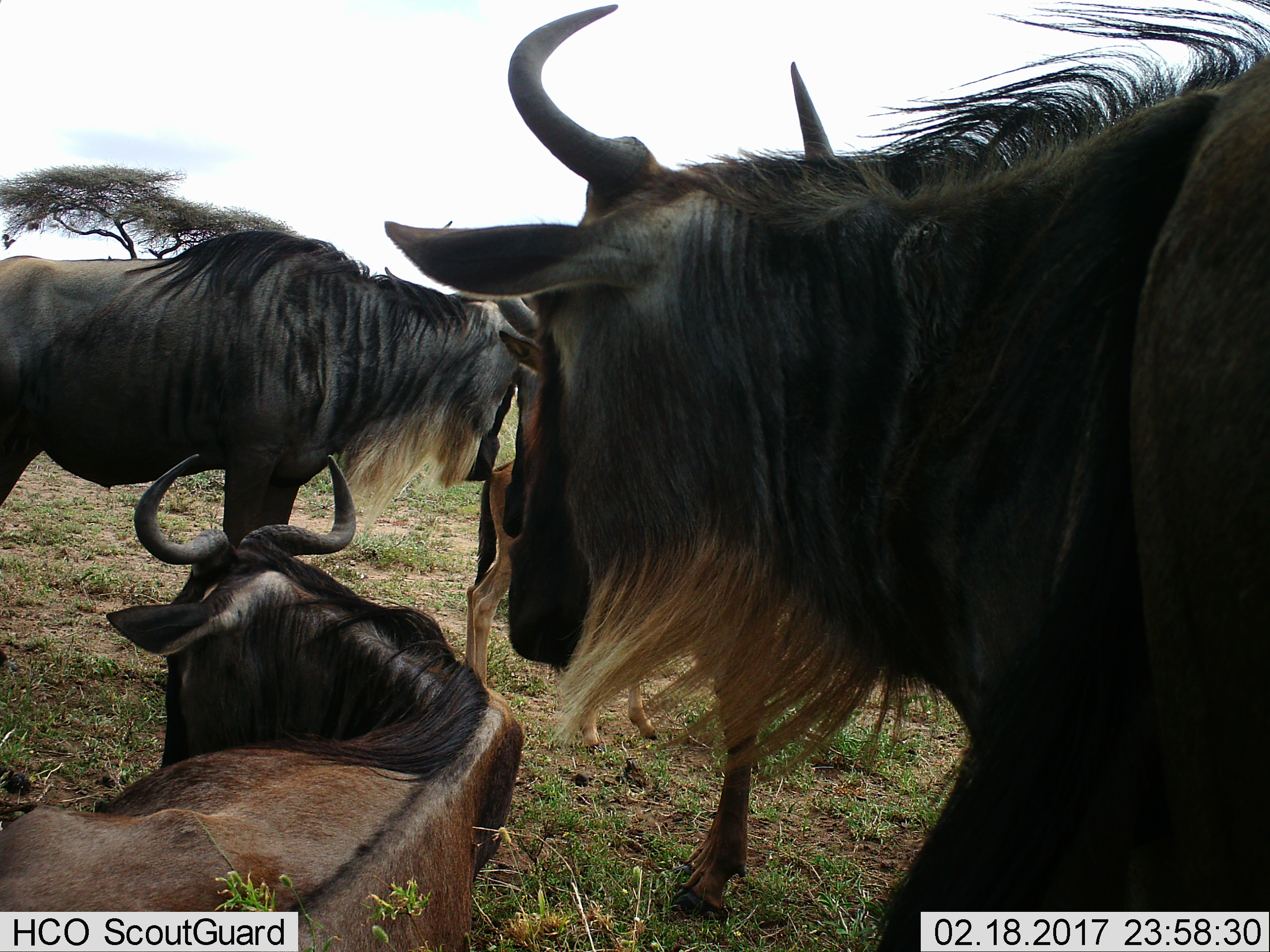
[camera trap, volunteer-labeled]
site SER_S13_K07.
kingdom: Animalia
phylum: Chordata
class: Mammalia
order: Artiodactyla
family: Bovidae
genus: Connochaetes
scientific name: Connochaetes taurinus taurinus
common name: blue wildebeest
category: wildebeestblue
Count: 5.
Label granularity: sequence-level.